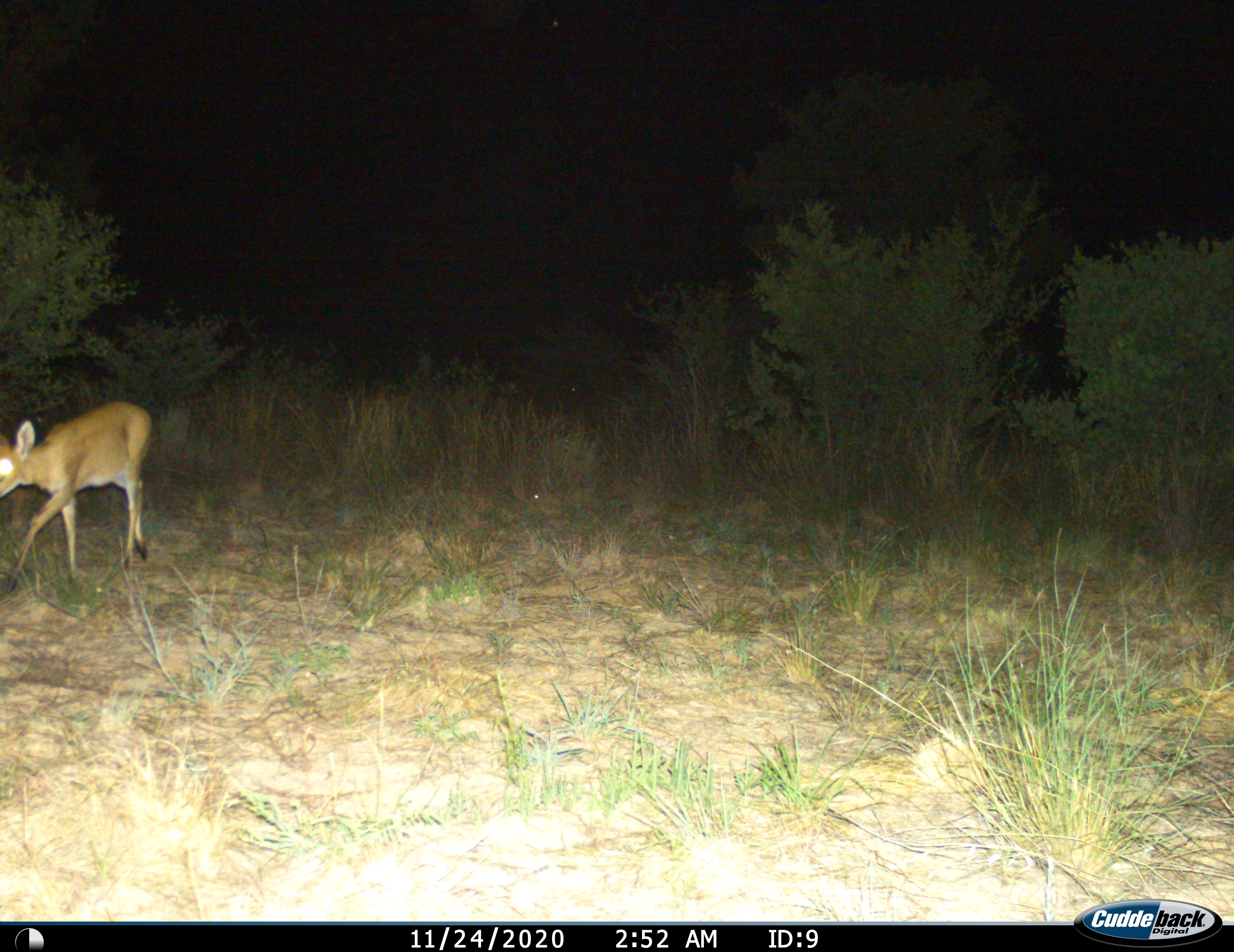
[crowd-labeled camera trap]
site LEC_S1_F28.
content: unidentified animal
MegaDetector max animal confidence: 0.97